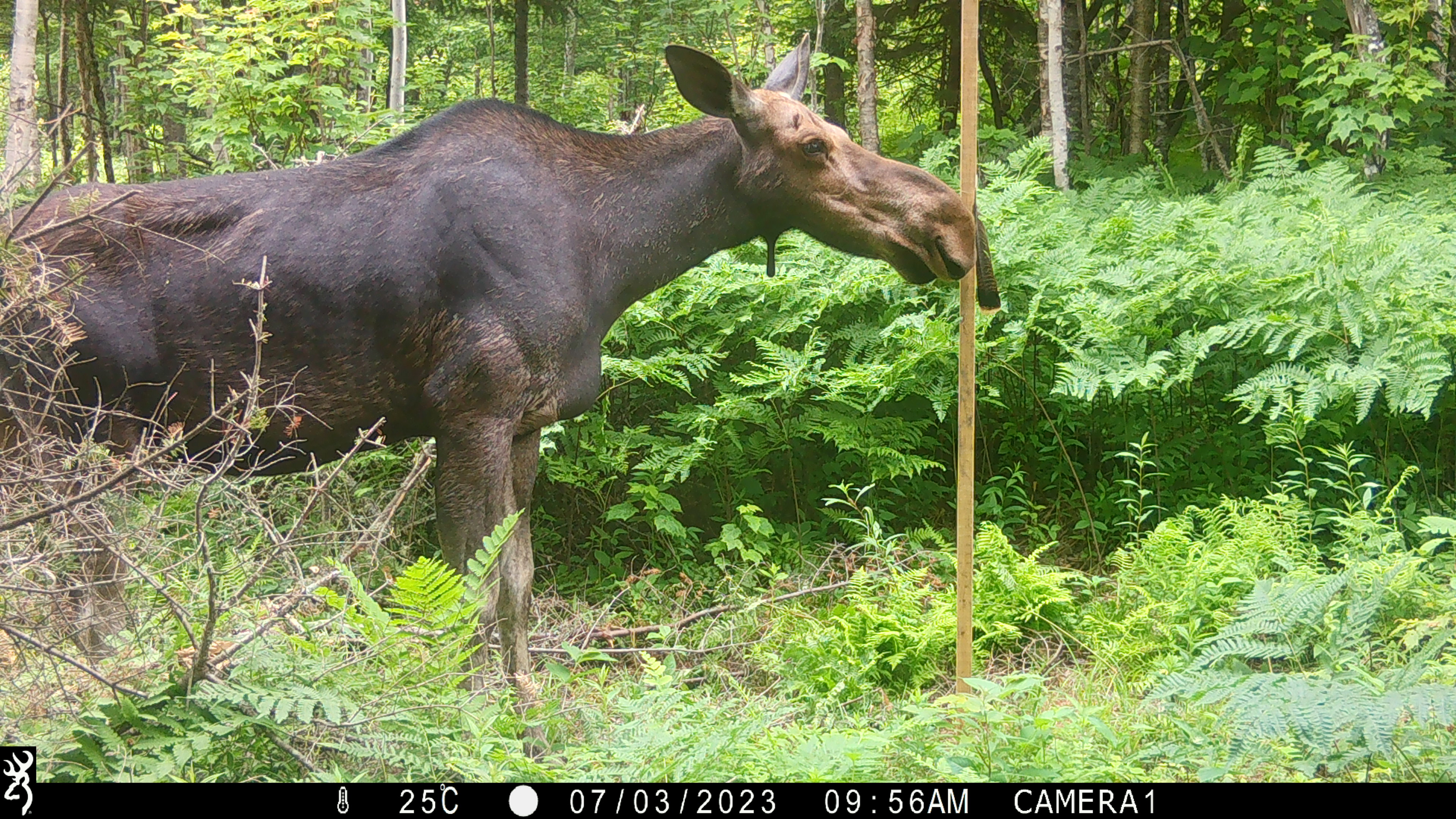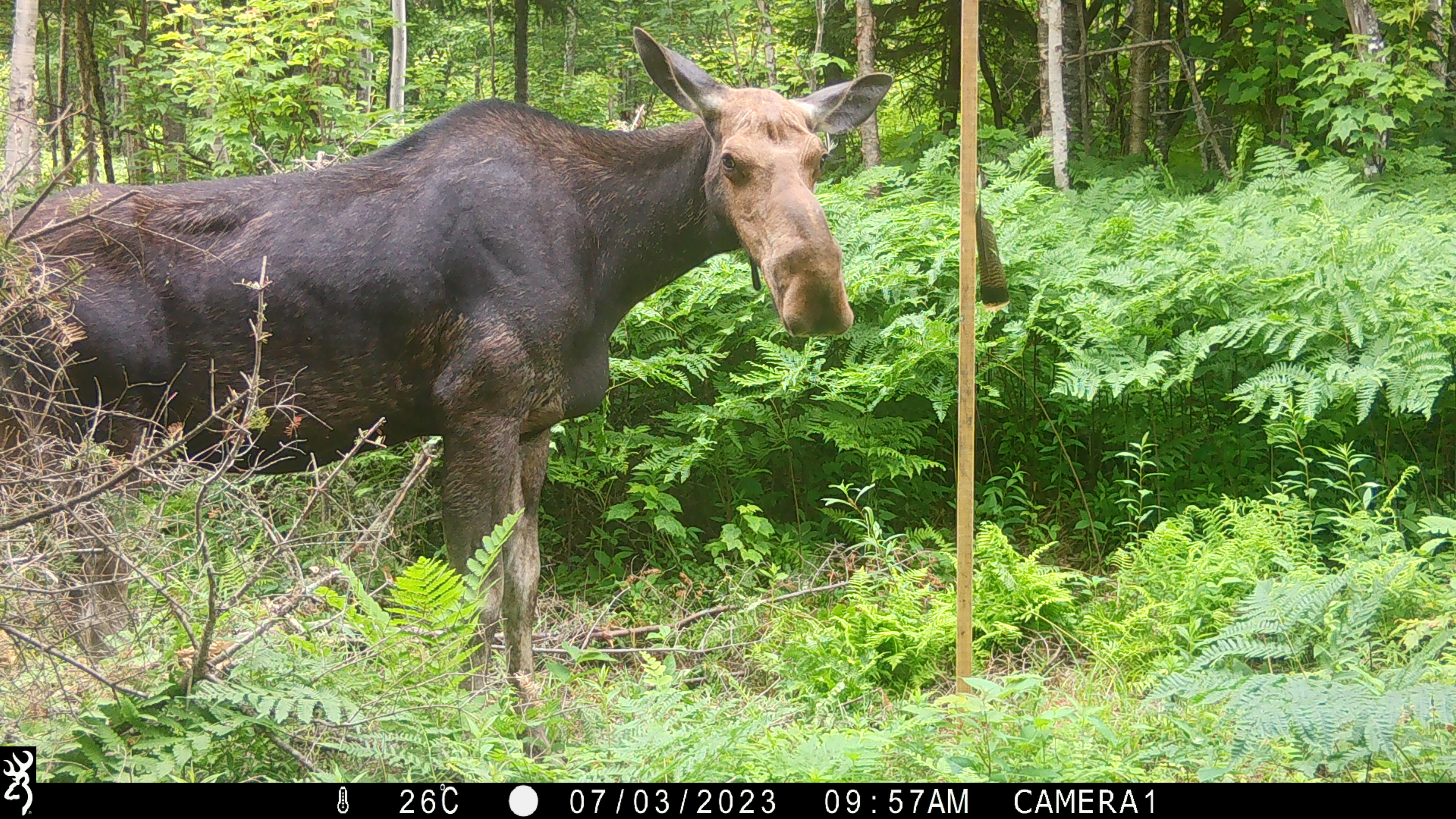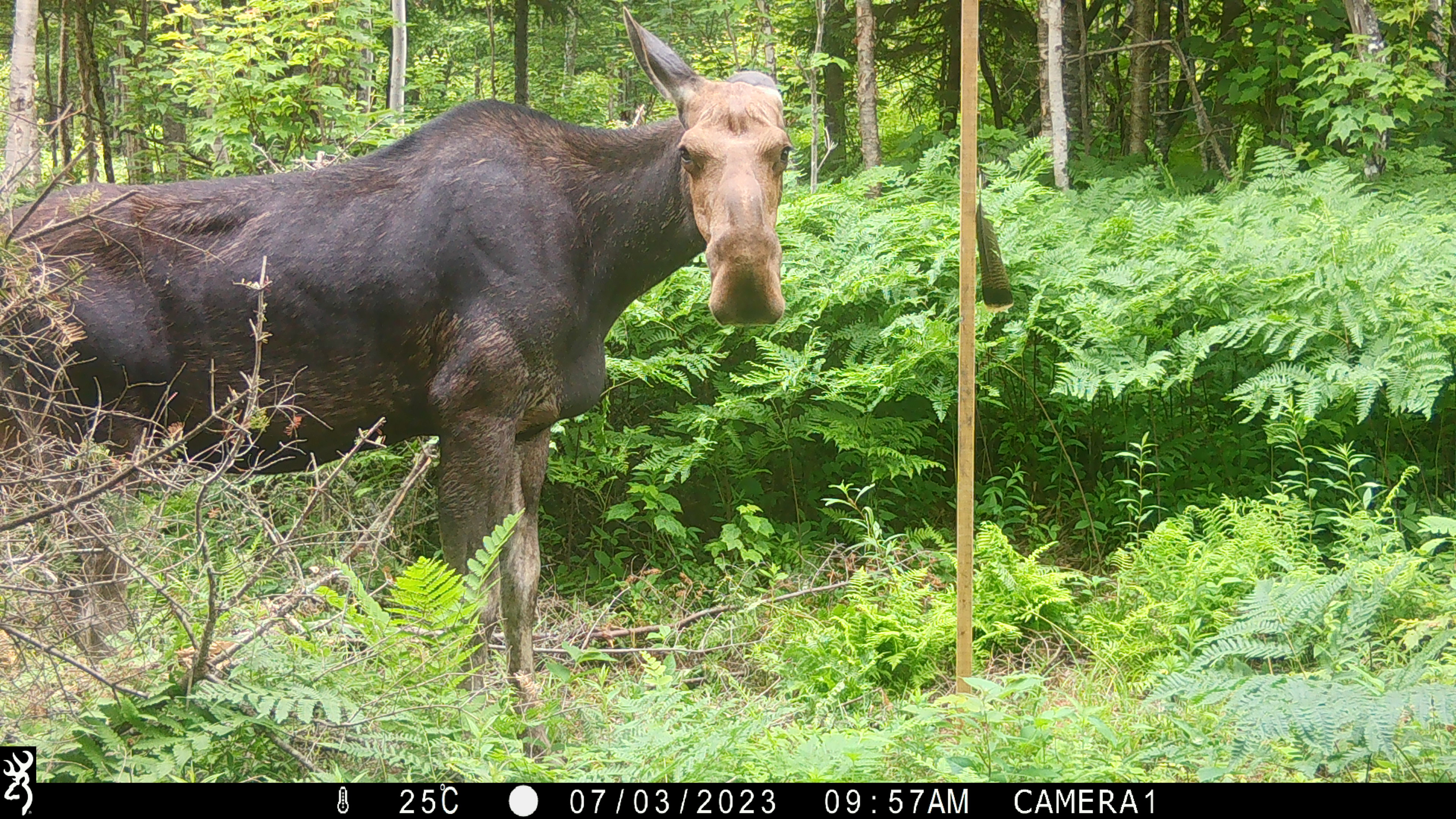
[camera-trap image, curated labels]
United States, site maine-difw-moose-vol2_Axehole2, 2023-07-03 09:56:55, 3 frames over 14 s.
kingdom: Animalia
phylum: Chordata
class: Mammalia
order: Artiodactyla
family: Cervidae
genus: Alces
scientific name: Alces alces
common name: moose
Moose (Alces alces).